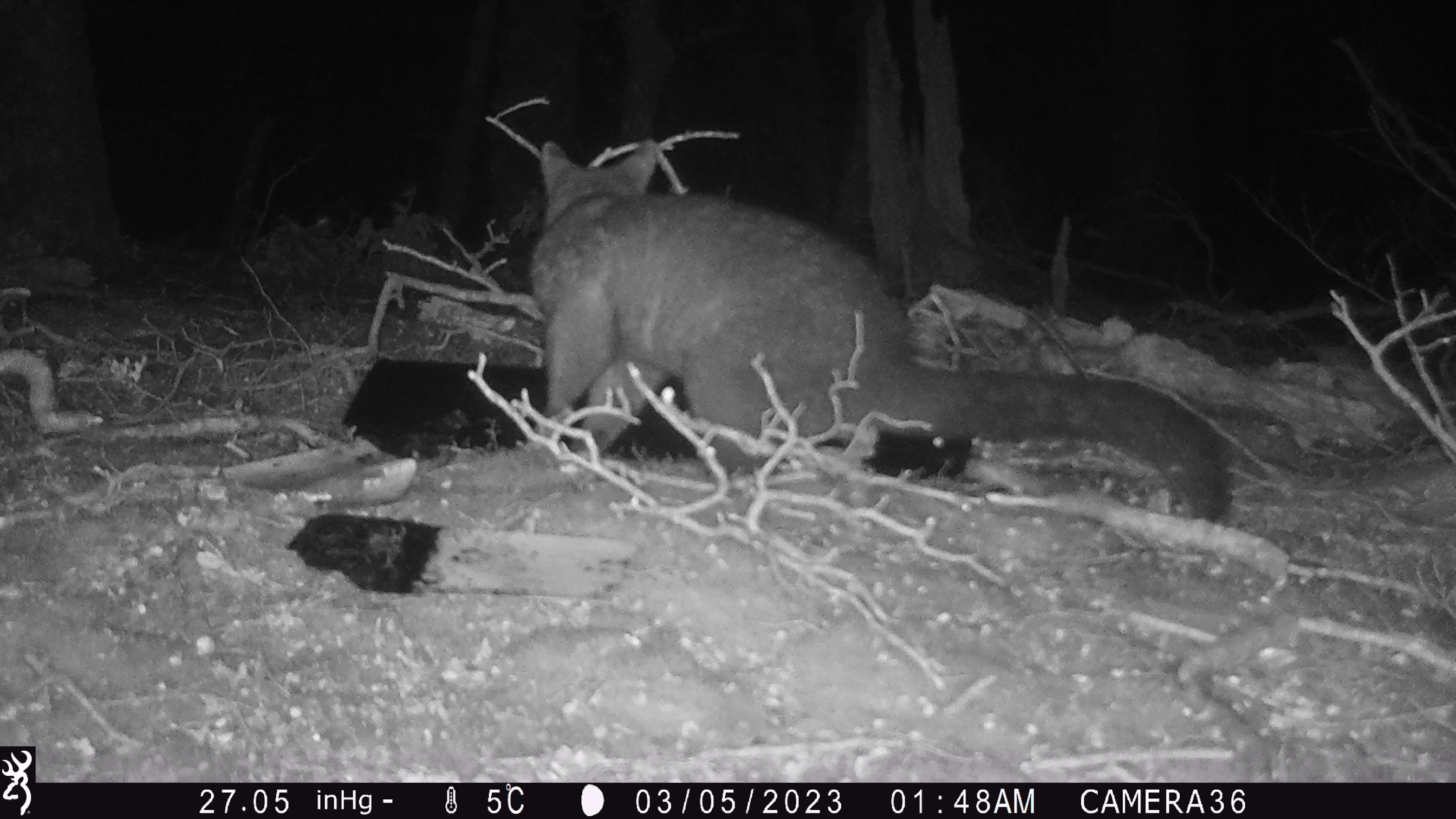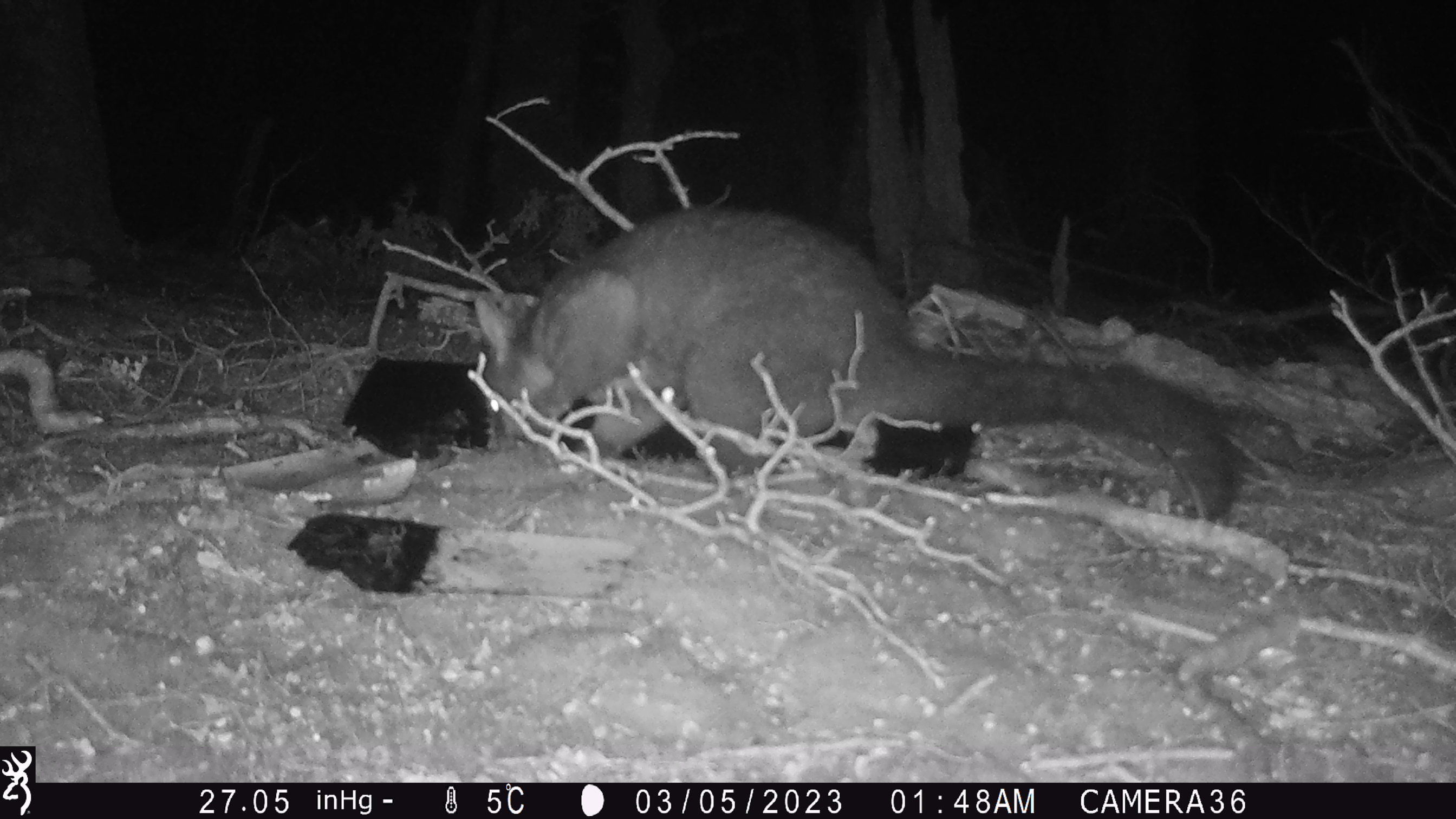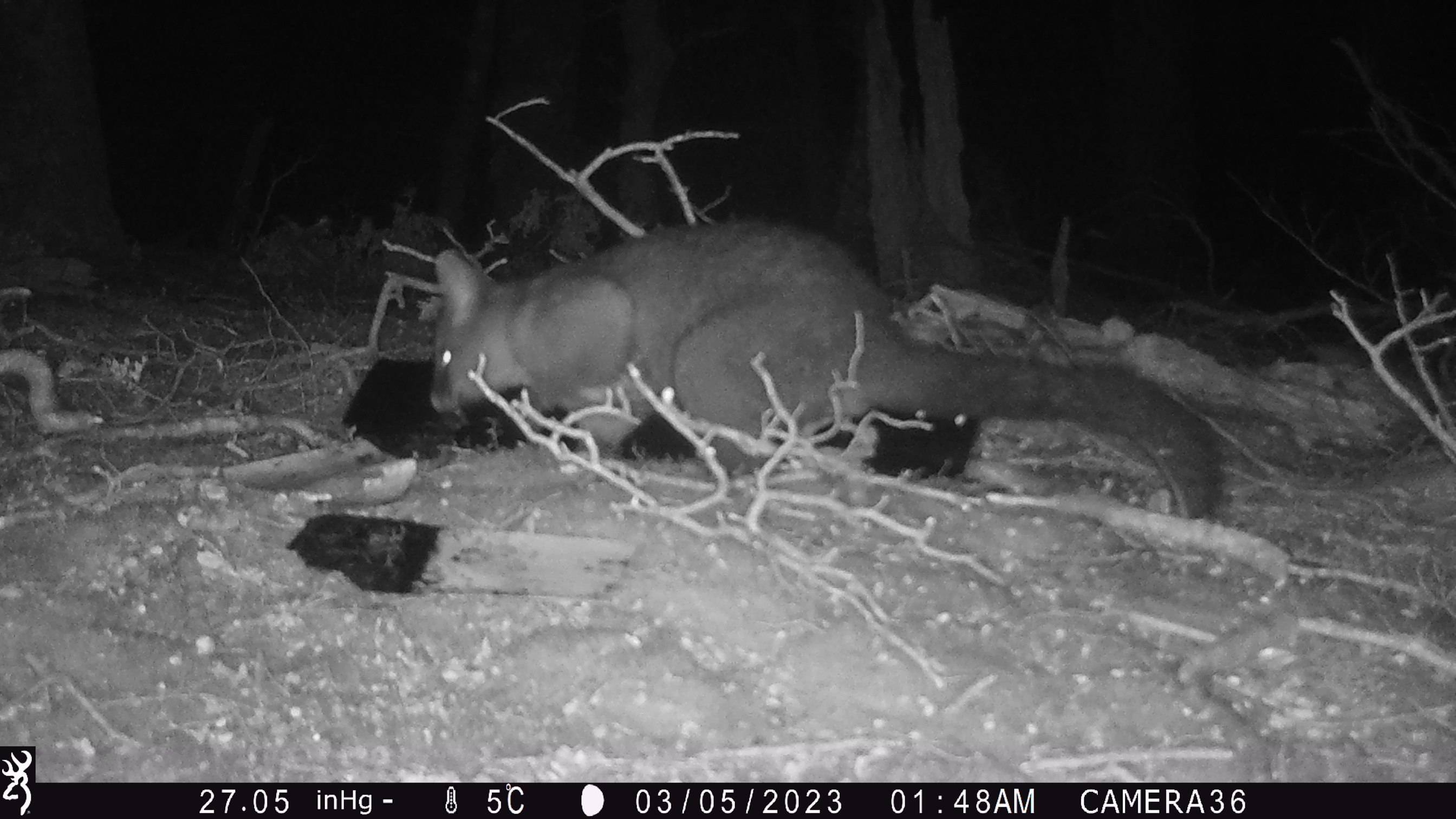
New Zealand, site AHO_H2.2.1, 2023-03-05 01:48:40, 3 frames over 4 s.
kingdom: Animalia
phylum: Chordata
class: Mammalia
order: Carnivora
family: Mustelidae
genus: Mustela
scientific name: Mustela erminea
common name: stoat